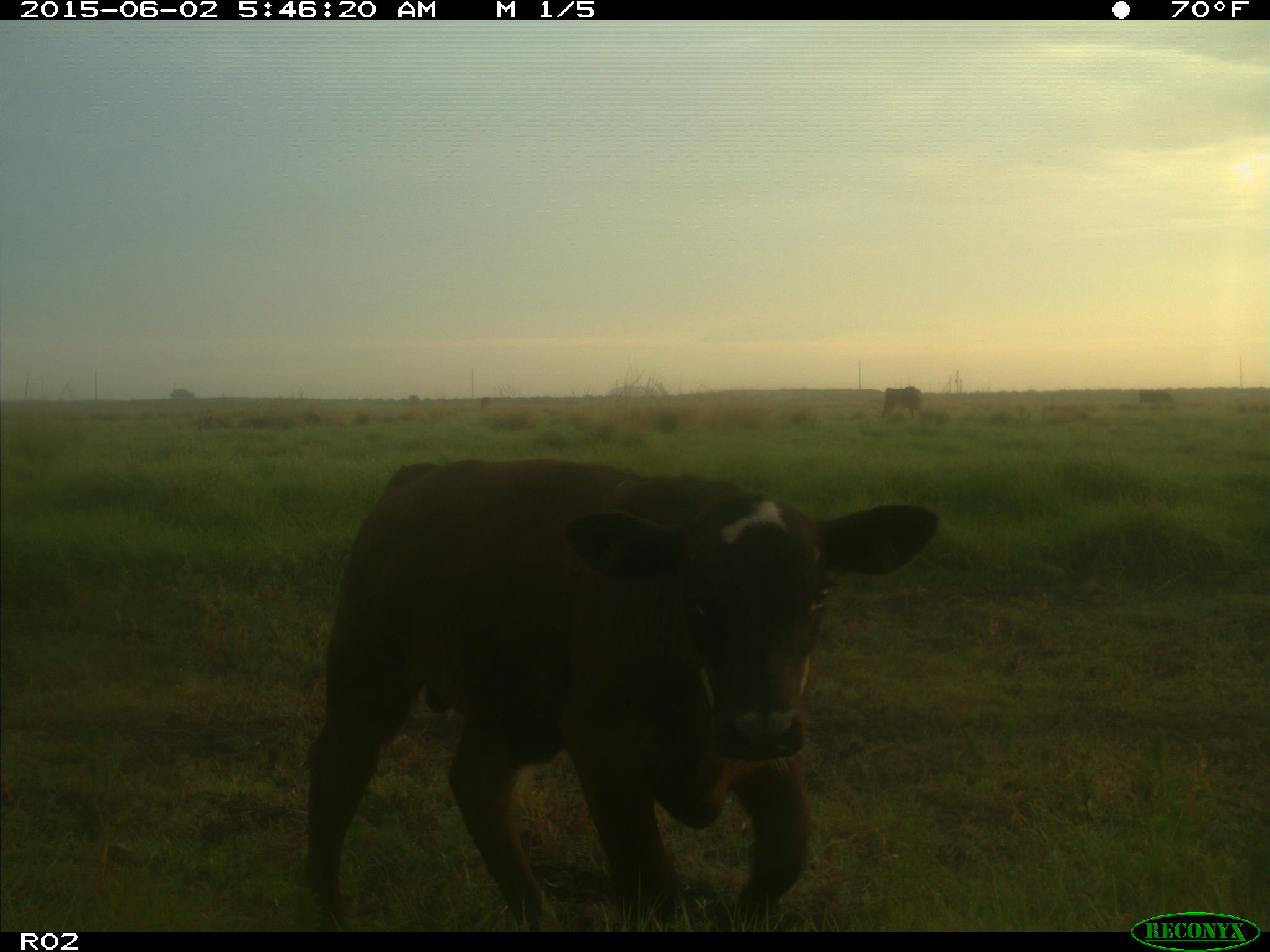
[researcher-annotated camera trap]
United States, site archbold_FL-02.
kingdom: Animalia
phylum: Chordata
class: Mammalia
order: Artiodactyla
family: Bovidae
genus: Bos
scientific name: Bos taurus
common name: domestic cow